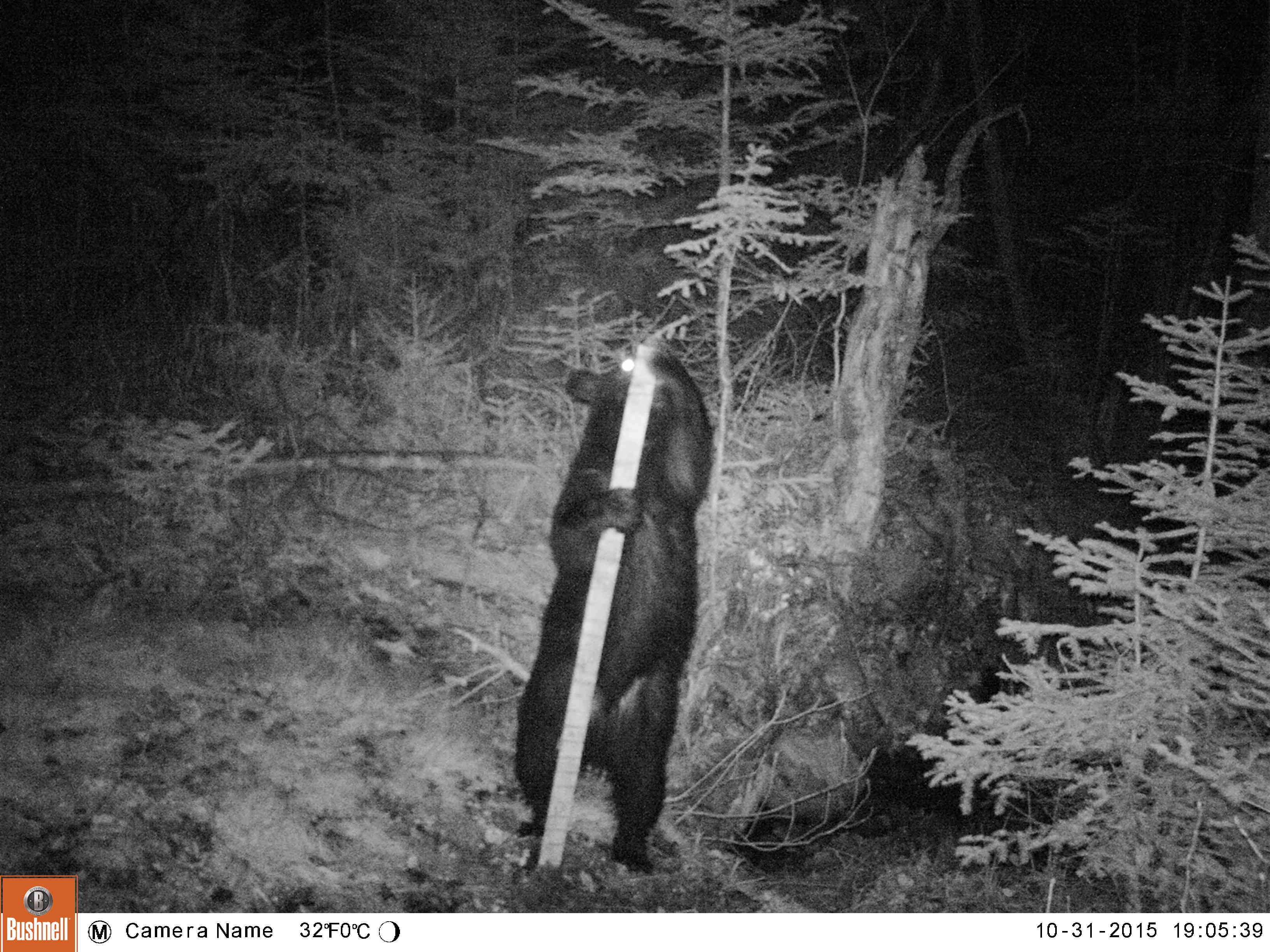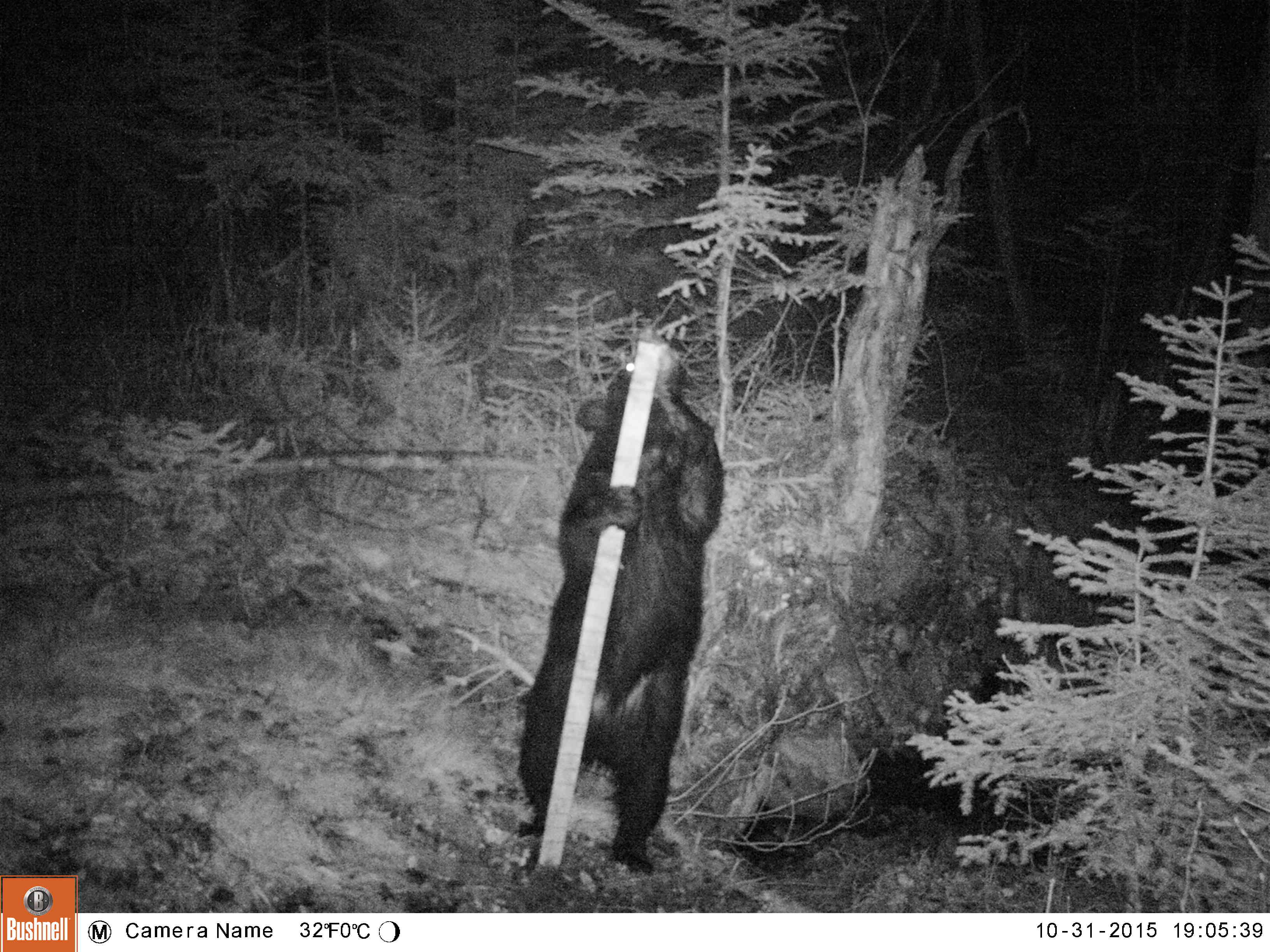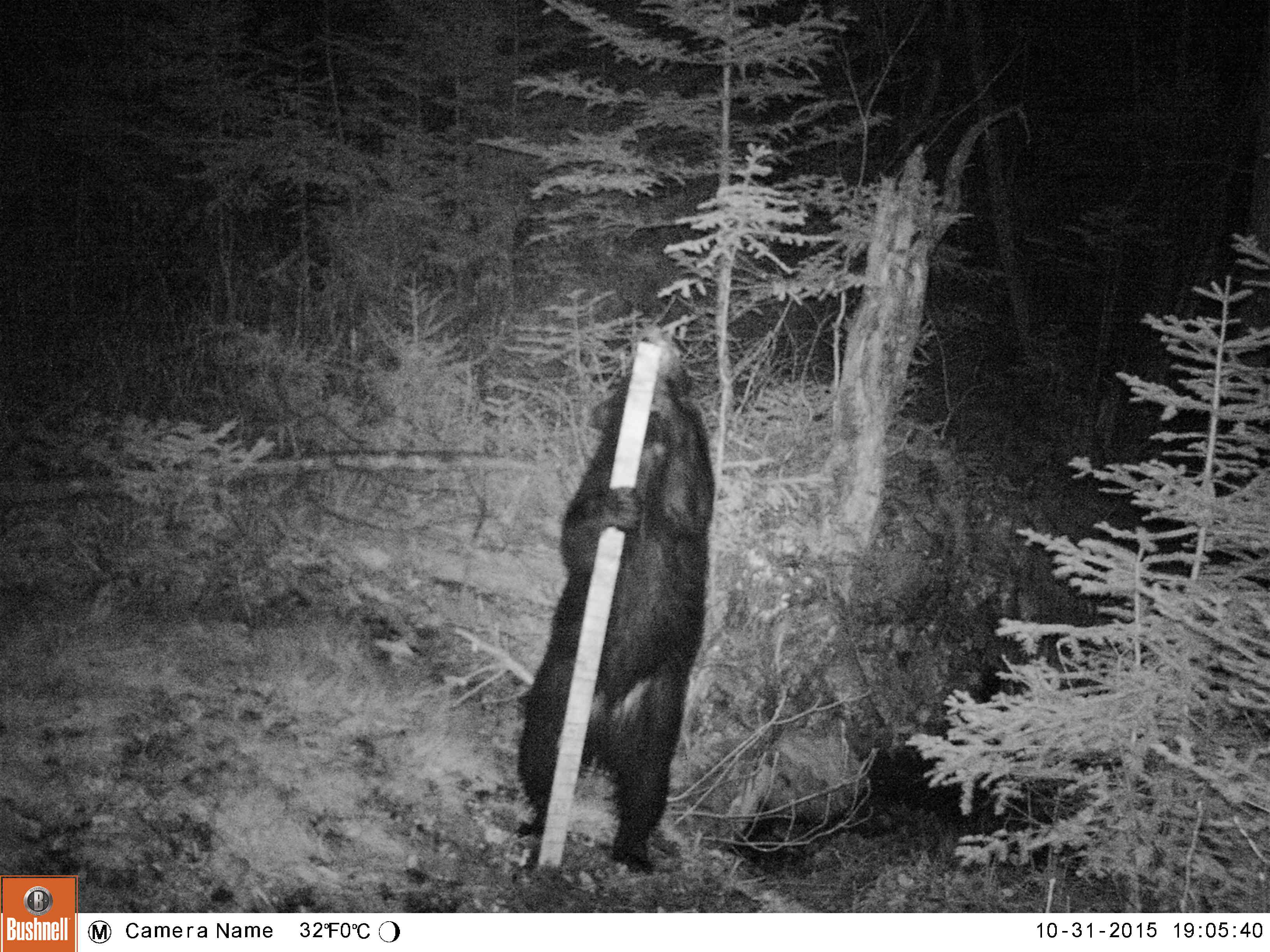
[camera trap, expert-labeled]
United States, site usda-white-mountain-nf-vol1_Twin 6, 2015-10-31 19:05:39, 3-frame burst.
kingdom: Animalia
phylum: Chordata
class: Mammalia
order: Carnivora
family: Ursidae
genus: Ursus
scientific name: Ursus americanus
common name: black bear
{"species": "black bear (Ursus americanus)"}